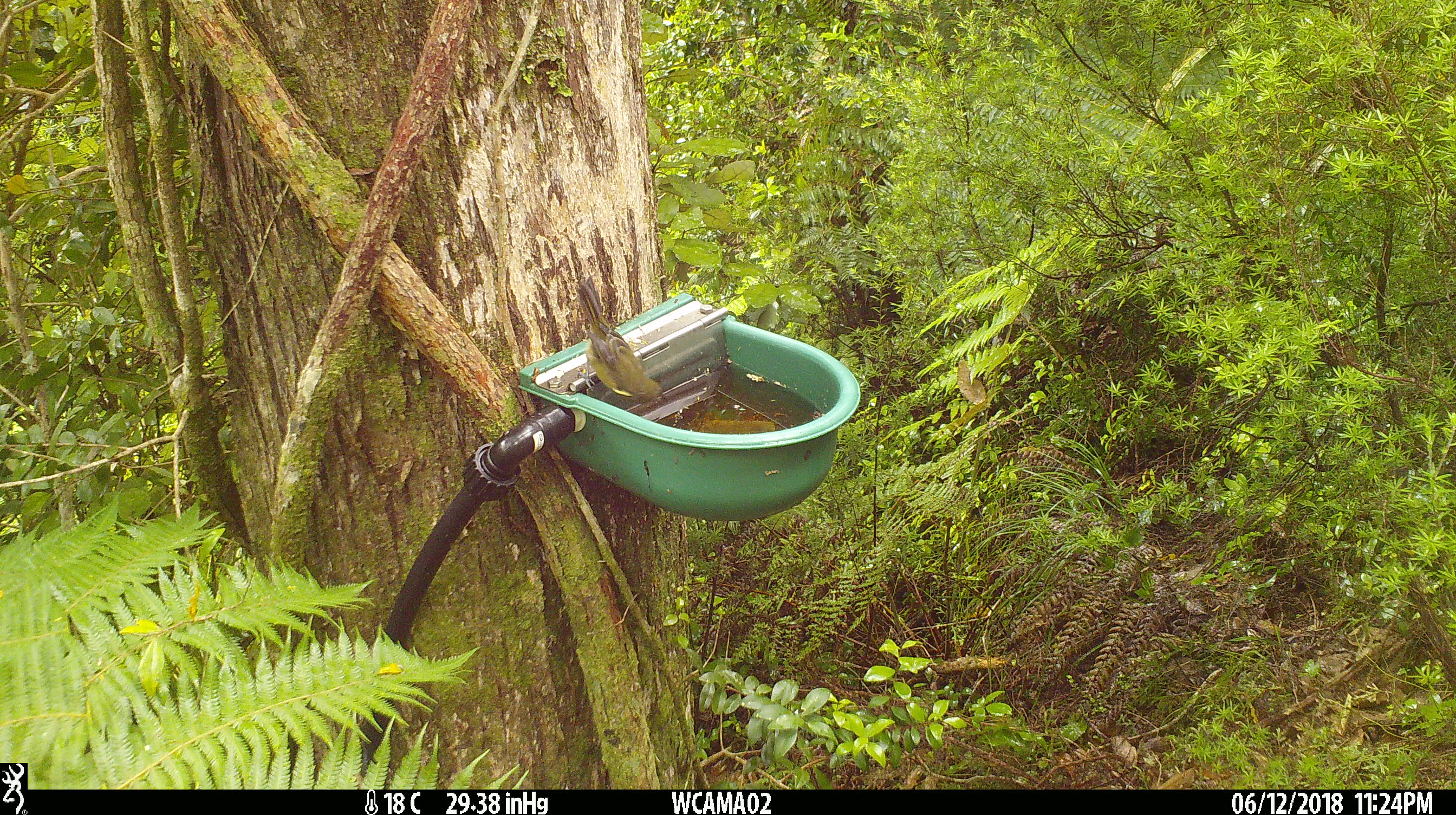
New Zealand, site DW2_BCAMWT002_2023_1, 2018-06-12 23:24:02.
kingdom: Animalia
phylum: Chordata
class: Aves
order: Passeriformes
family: Meliphagidae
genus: Anthornis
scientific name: Anthornis melanura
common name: new zealand bellbird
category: bellbird